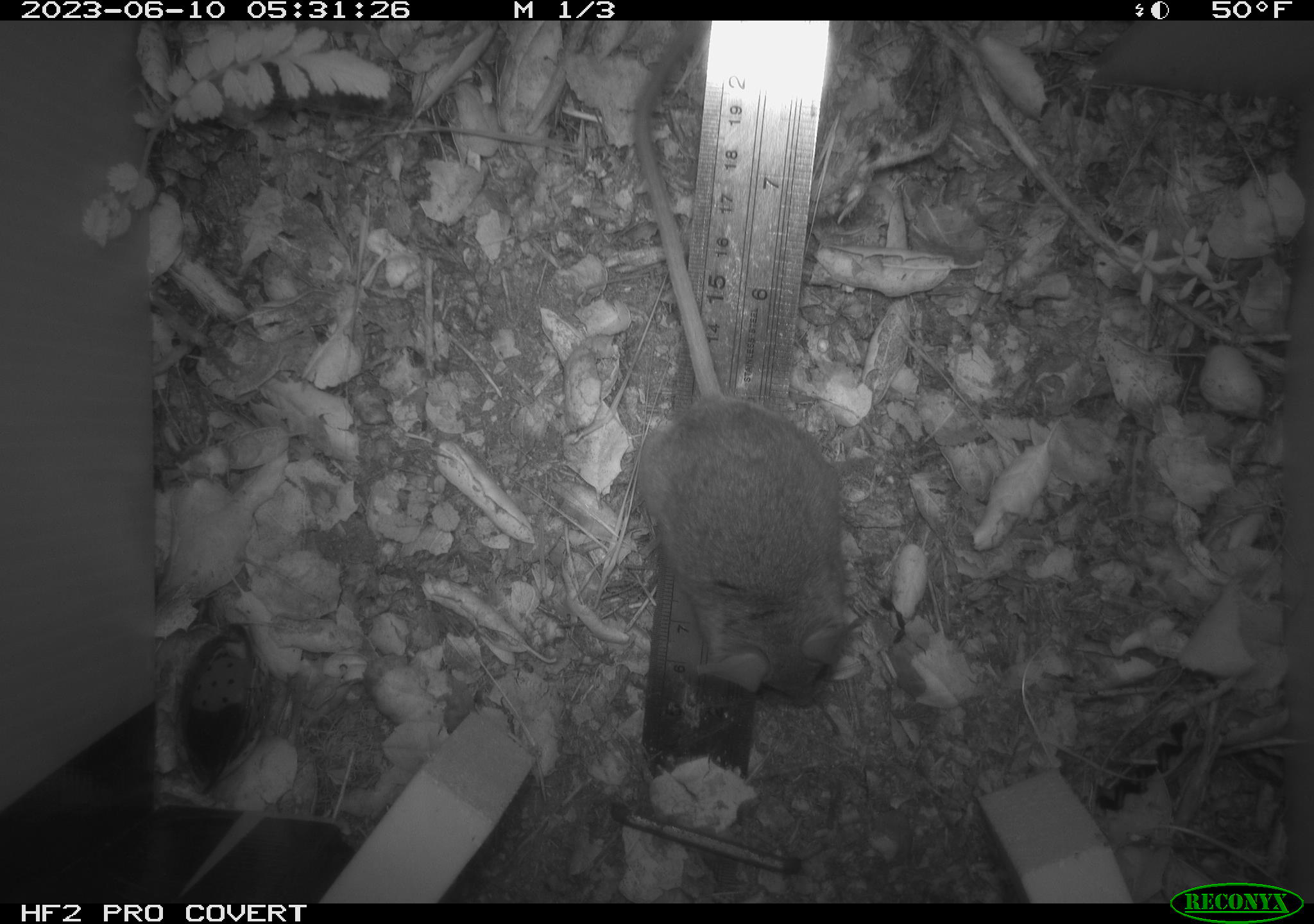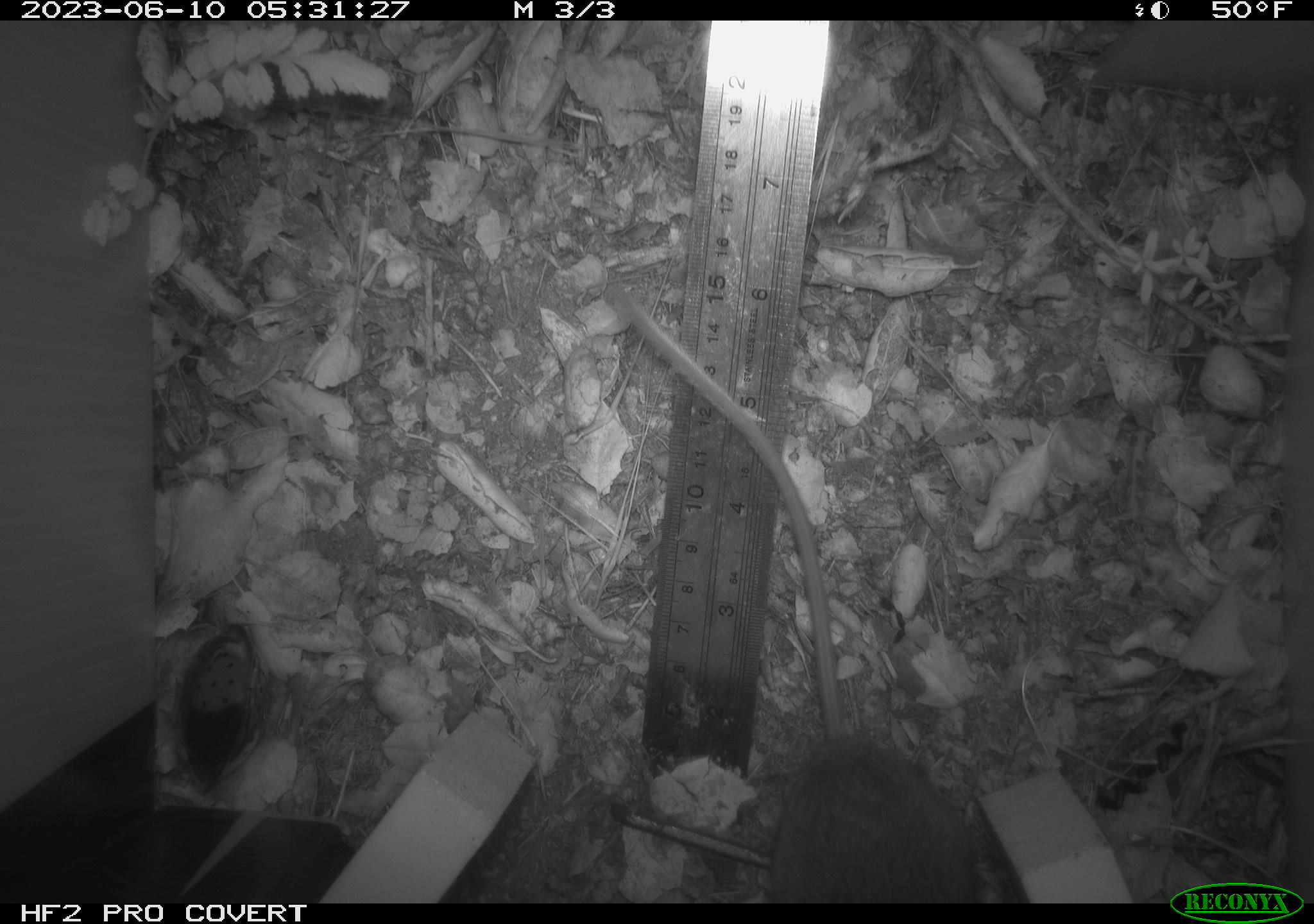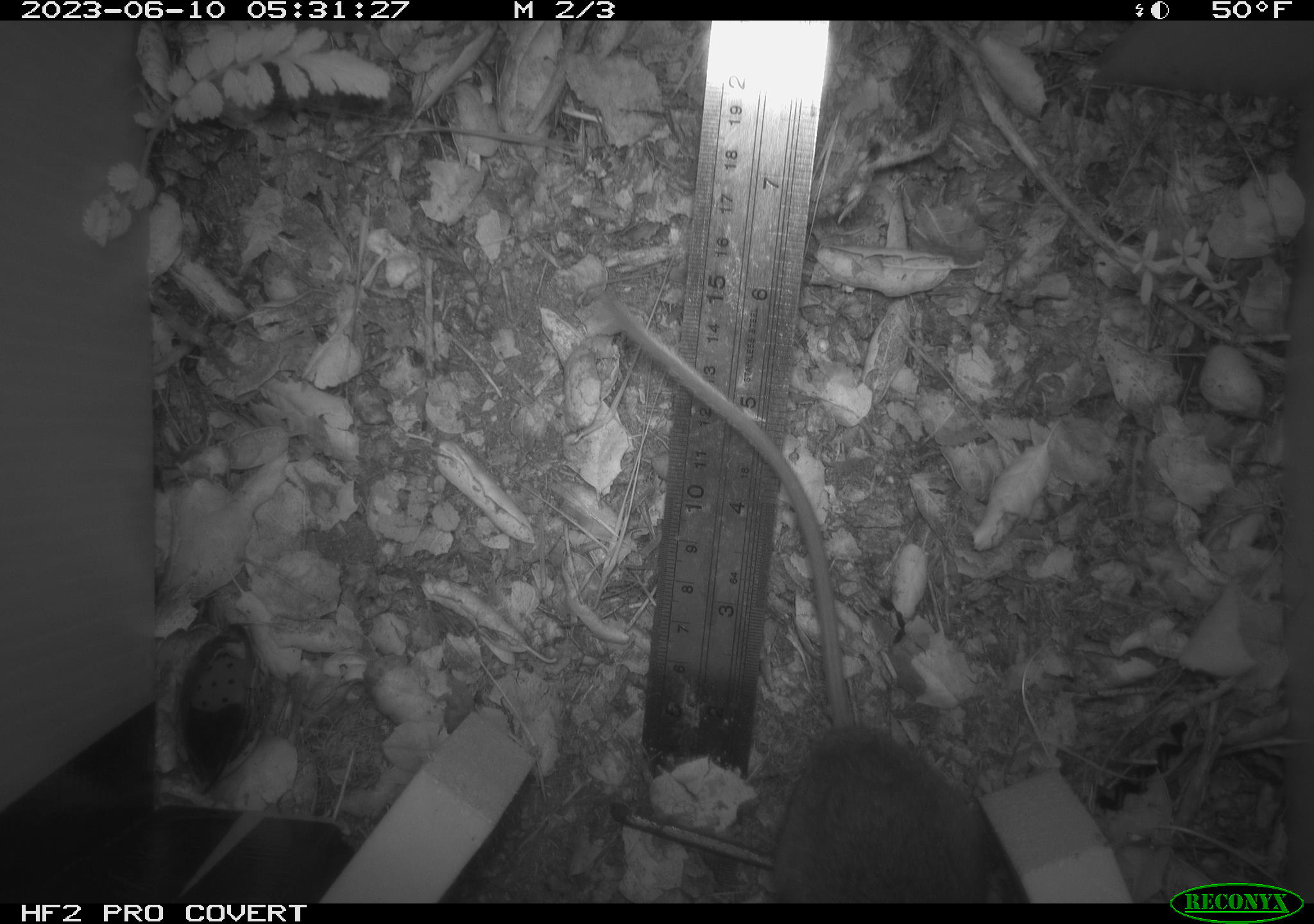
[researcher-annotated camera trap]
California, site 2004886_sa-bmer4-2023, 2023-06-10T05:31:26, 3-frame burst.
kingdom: Animalia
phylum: Chordata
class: Mammalia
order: Rodentia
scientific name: Rodentia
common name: mouse species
Mouse species (Rodentia).